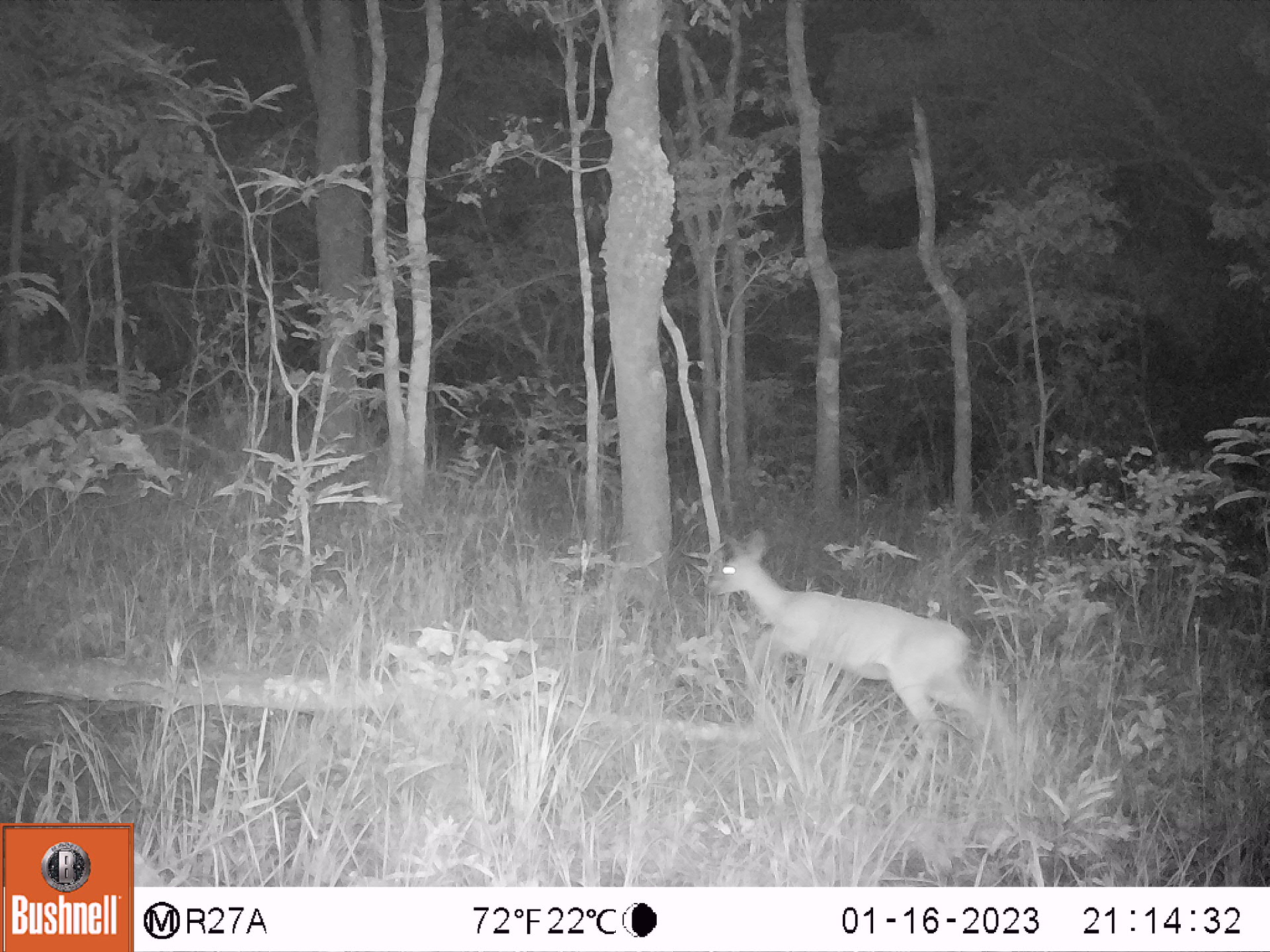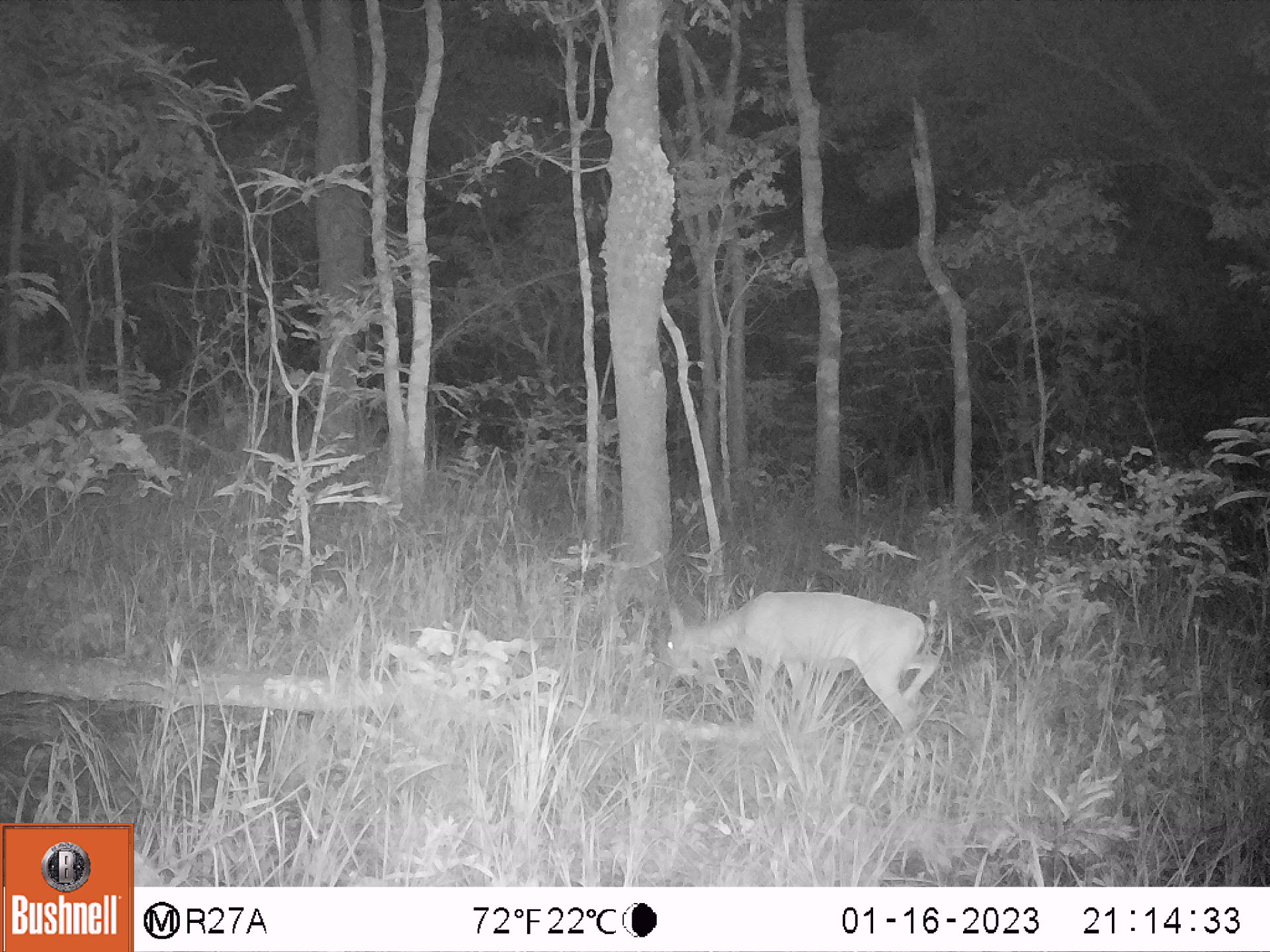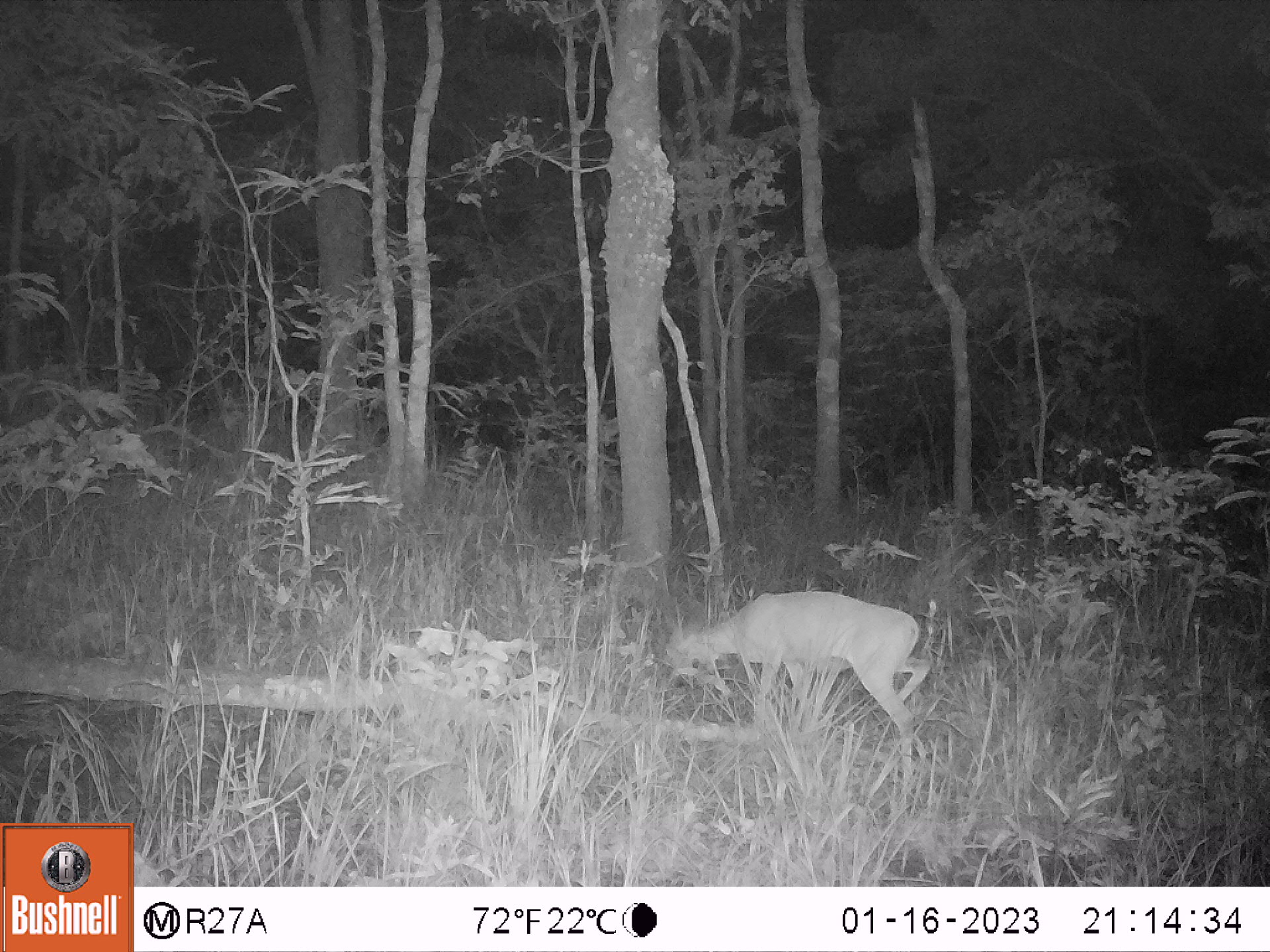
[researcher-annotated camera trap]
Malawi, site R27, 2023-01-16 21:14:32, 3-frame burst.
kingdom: Animalia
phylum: Chordata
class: Mammalia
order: Artiodactyla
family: Bovidae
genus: Sylvicapra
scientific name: Sylvicapra grimmia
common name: common duiker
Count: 1.